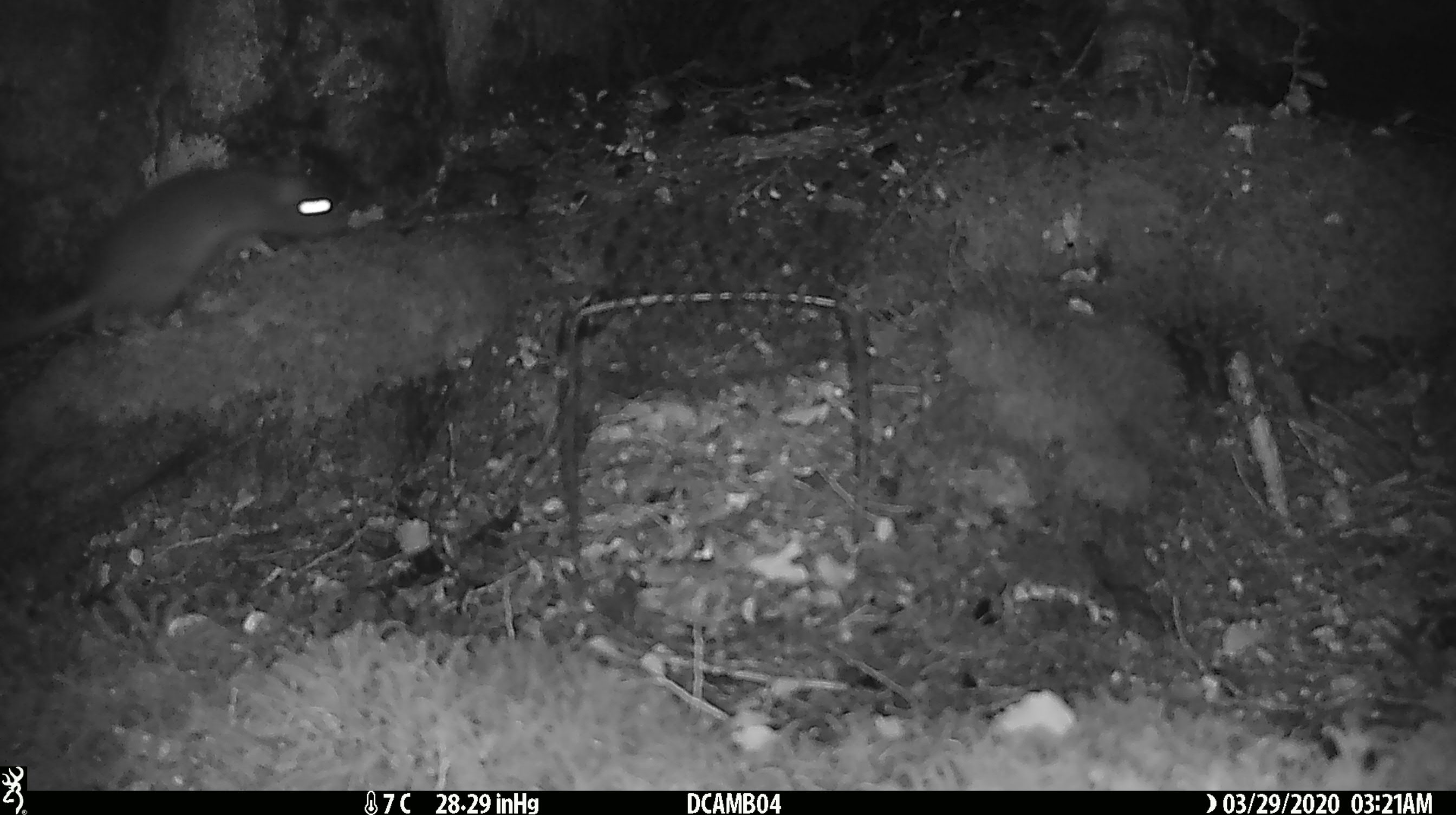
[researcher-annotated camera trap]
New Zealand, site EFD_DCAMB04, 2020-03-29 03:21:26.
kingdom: Animalia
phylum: Chordata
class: Mammalia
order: Rodentia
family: Muridae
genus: Rattus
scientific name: Rattus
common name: rat